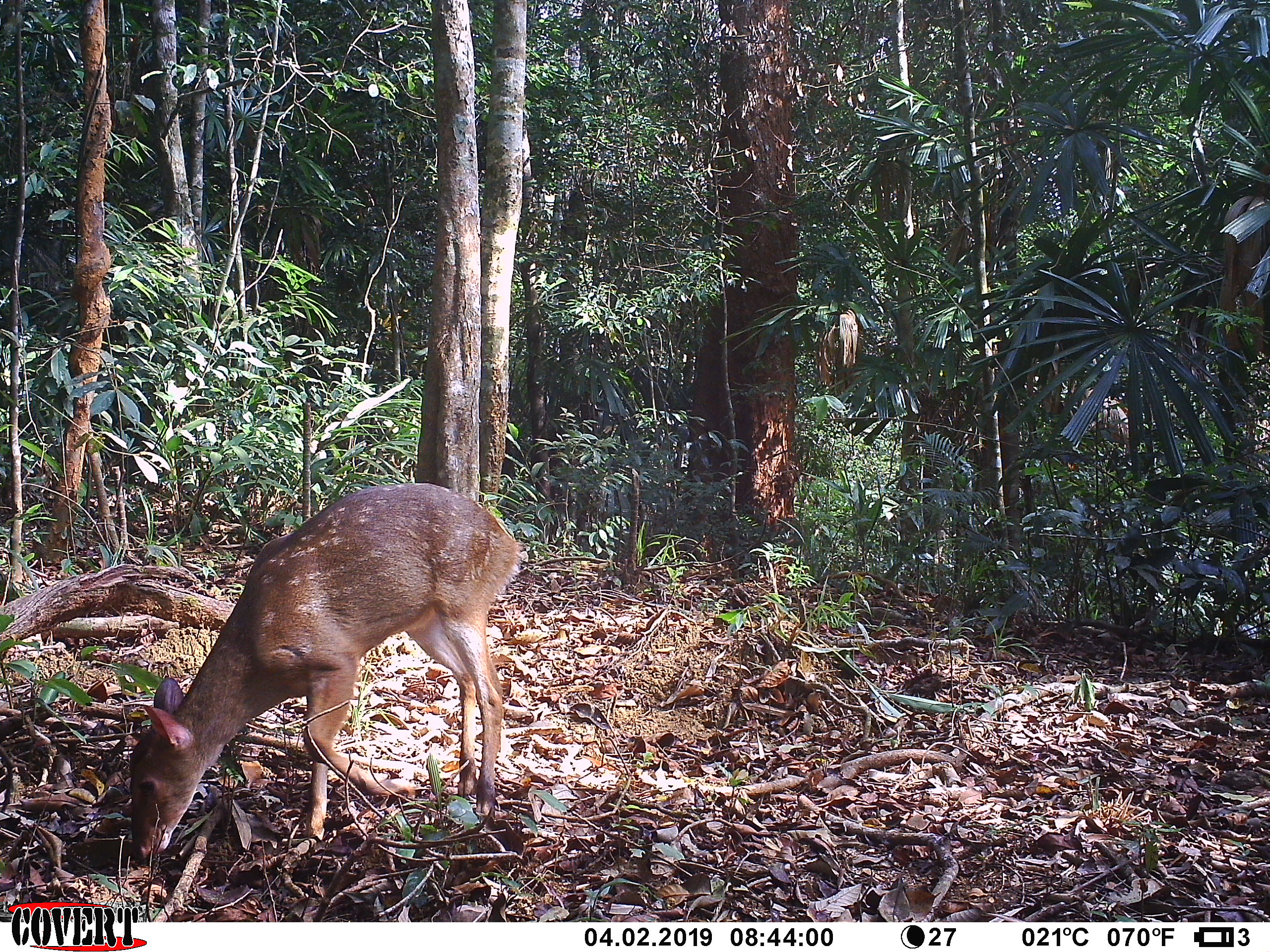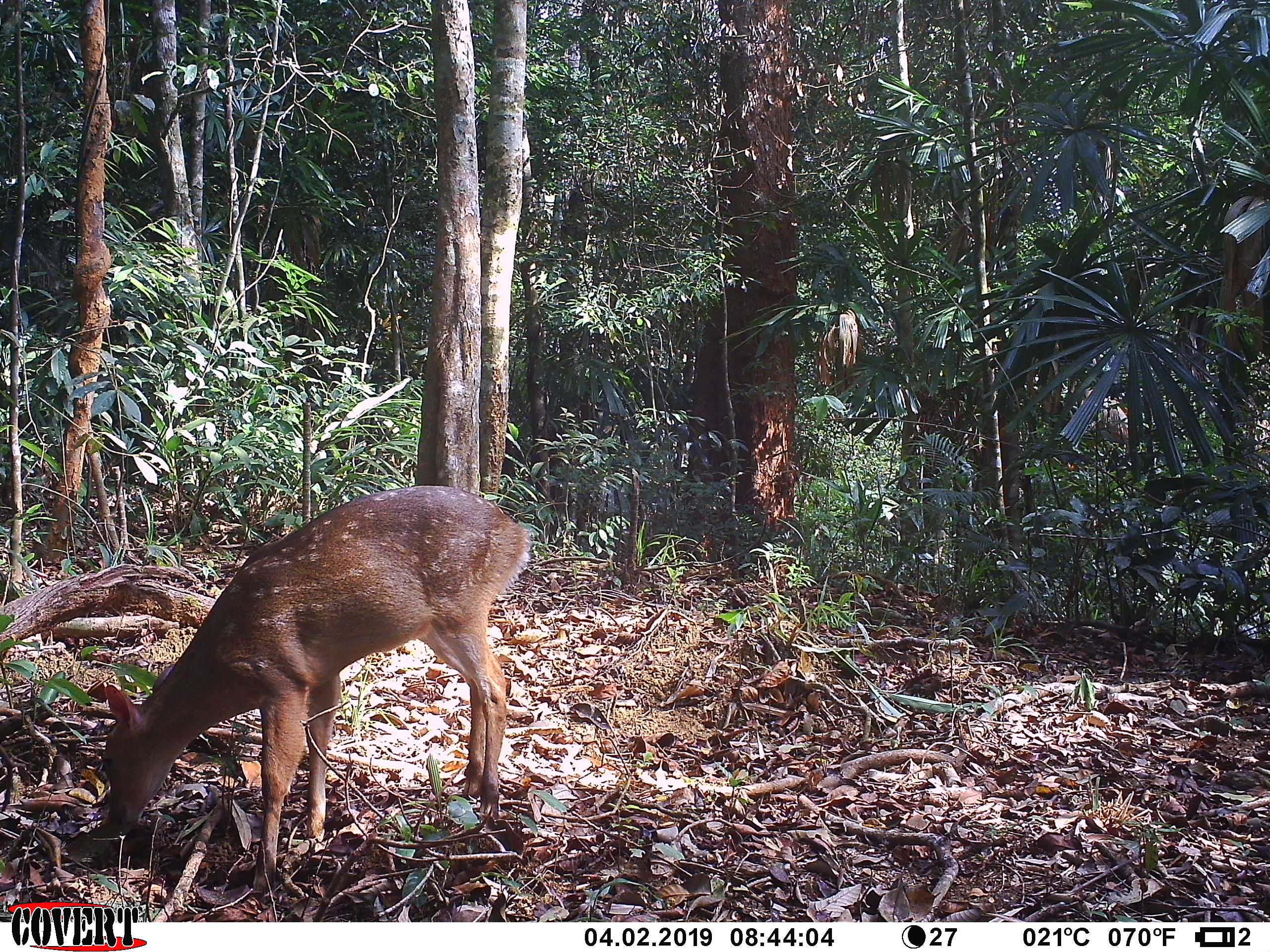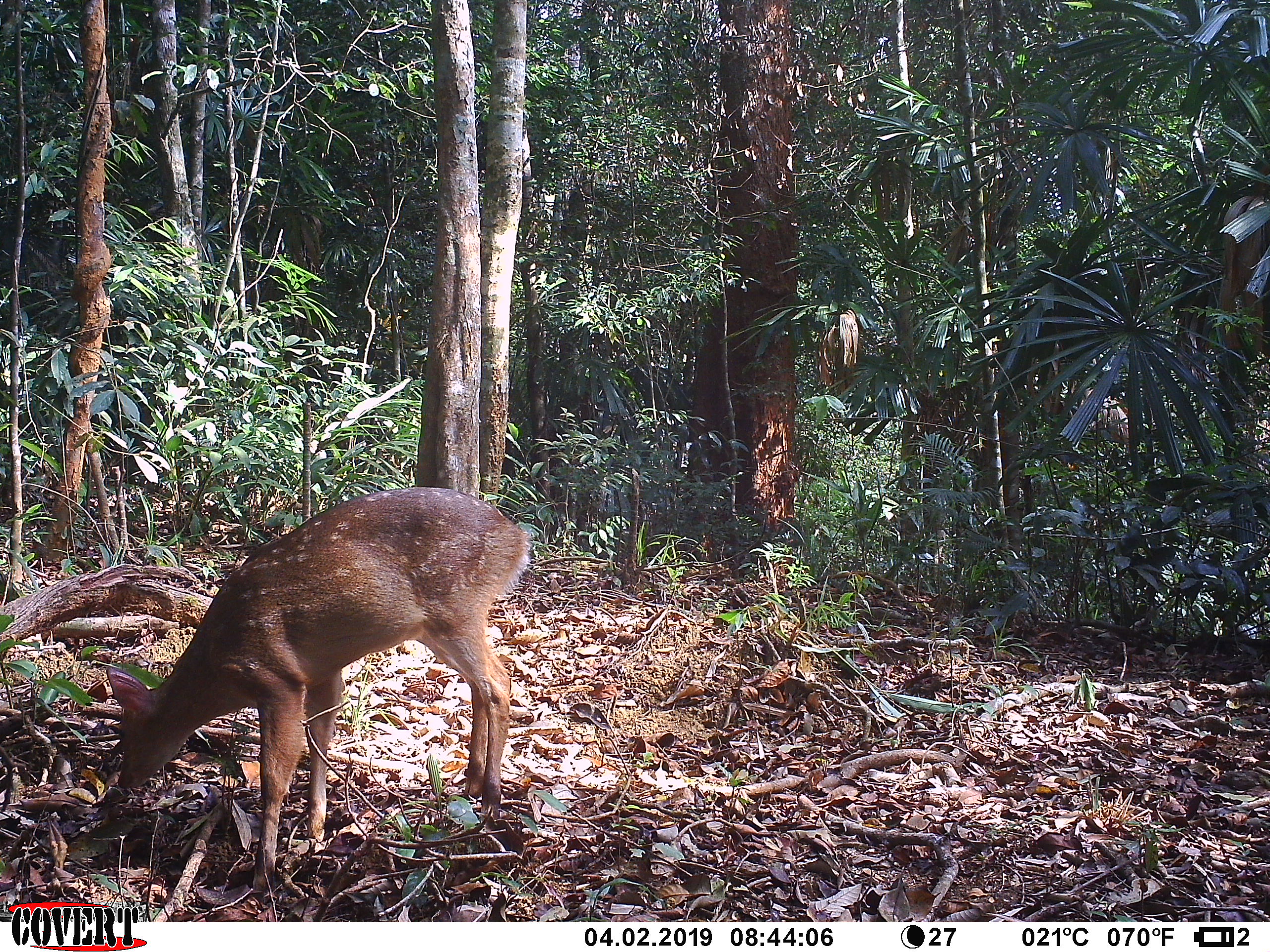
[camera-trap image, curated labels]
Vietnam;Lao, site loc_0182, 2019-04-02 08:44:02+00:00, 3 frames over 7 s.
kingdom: Animalia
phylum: Chordata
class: Mammalia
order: Artiodactyla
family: Cervidae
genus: Muntiacus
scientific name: Muntiacus vuquangensis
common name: large-antlered muntjac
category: large antlered muntjac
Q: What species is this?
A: Large antlered muntjac (large-antlered muntjac) (Muntiacus vuquangensis).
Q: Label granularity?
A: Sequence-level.